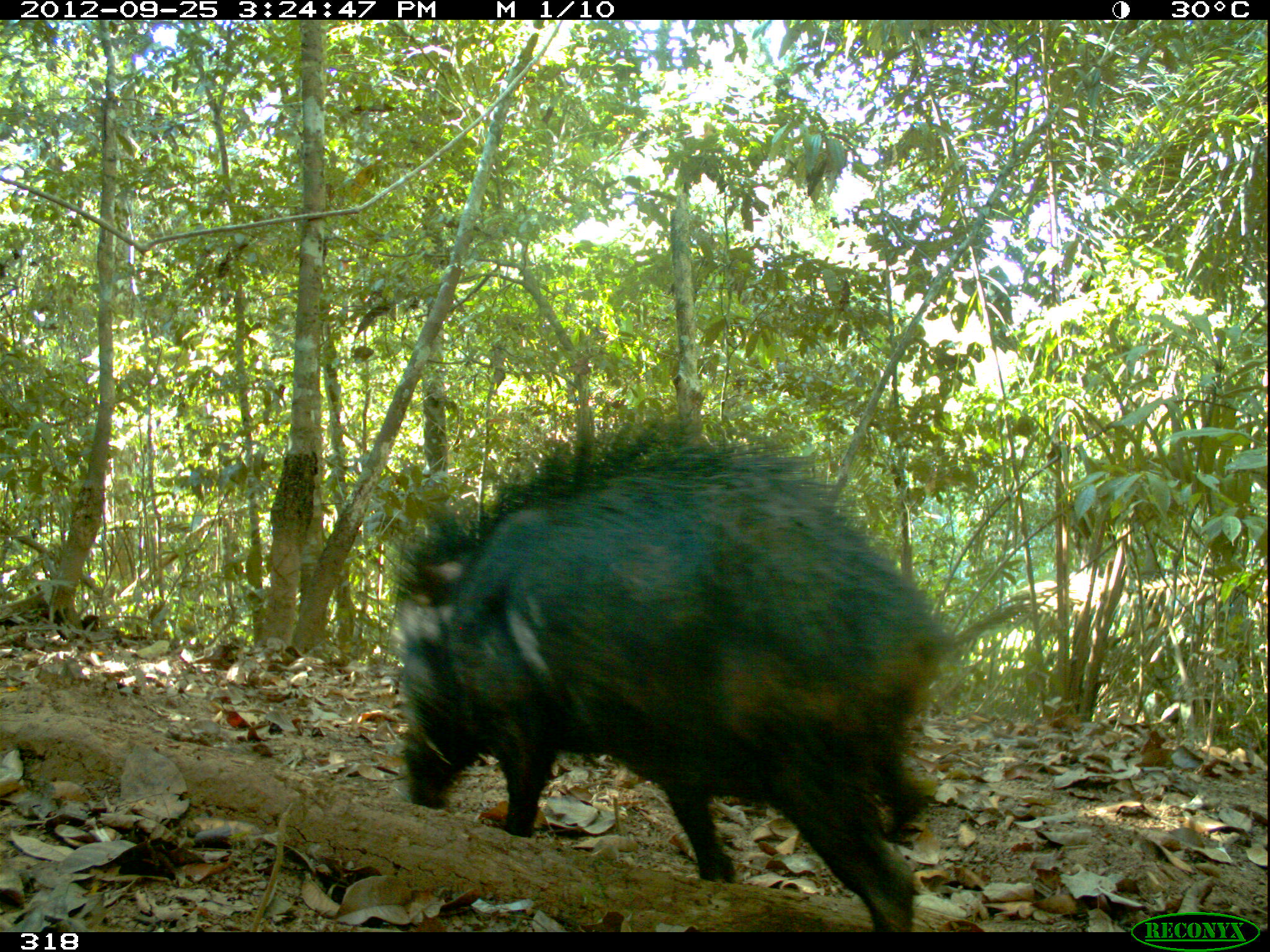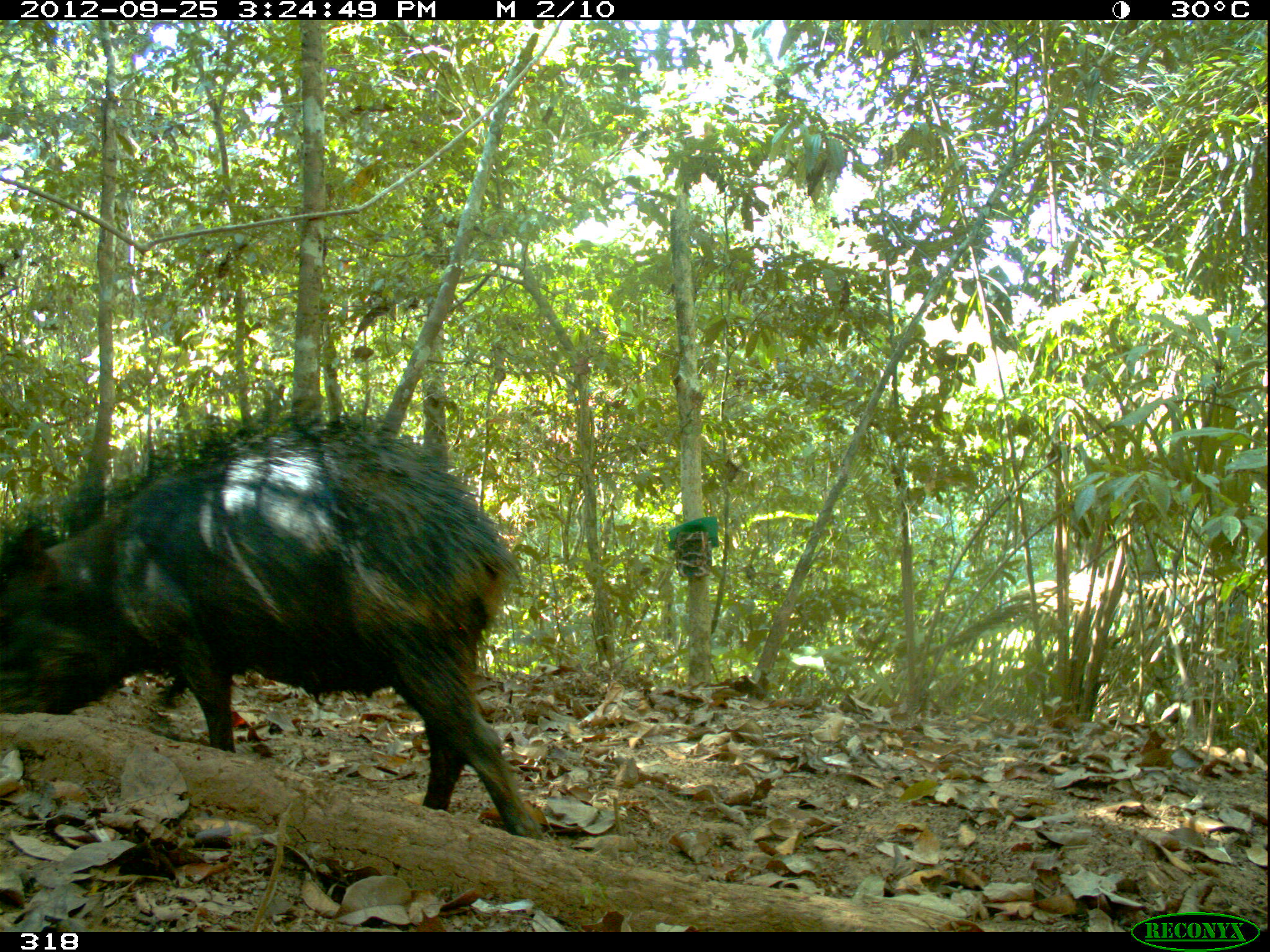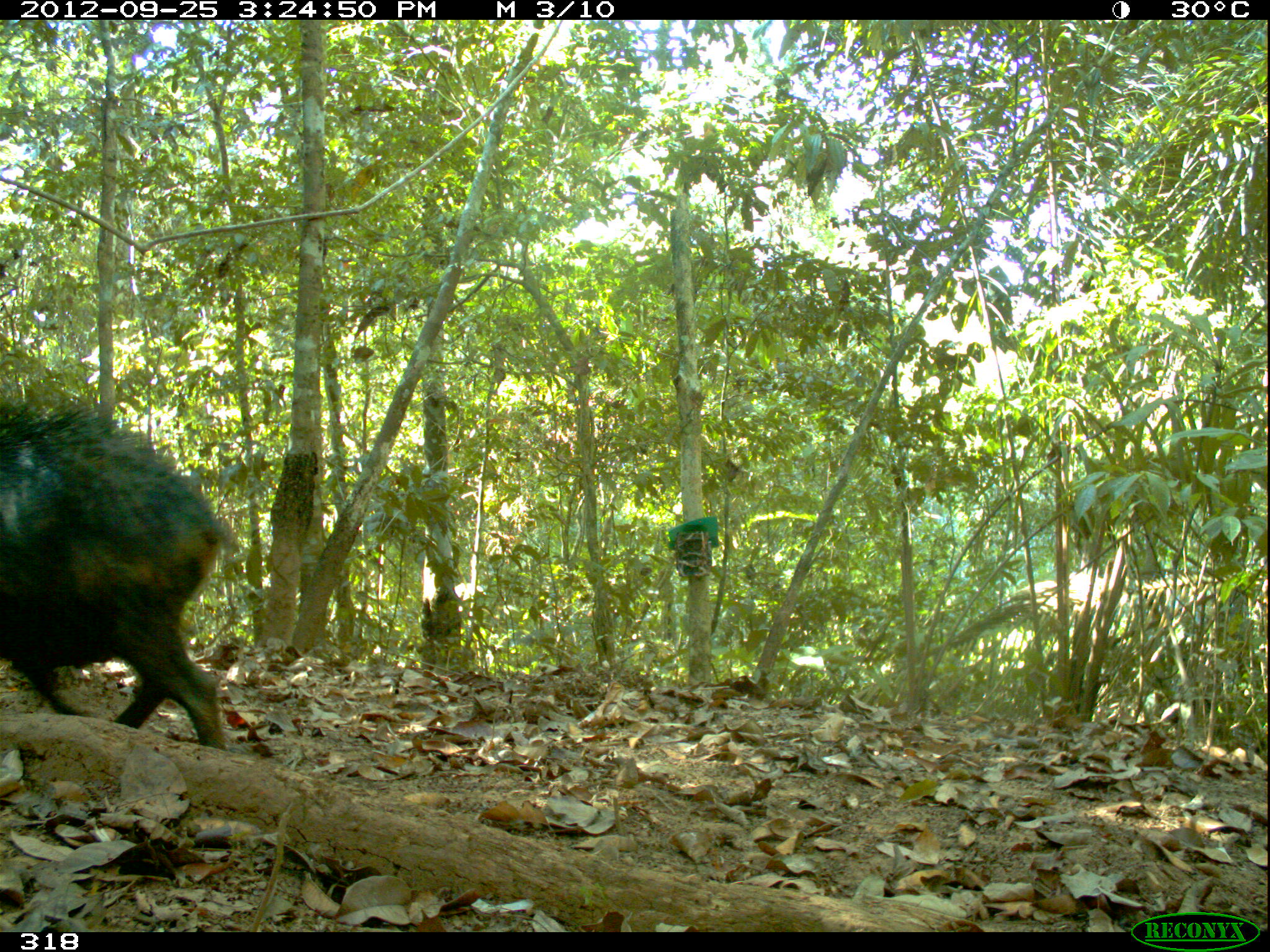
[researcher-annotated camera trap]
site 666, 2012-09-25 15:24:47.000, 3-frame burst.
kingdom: Animalia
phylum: Chordata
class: Mammalia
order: Artiodactyla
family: Tayassuidae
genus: Tayassu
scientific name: Tayassu pecari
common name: white-lipped peccary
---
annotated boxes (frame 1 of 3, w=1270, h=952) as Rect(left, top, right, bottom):
tayassu pecari: Rect(383, 401, 953, 927)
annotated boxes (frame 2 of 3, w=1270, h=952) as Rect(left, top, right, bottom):
tayassu pecari: Rect(0, 402, 544, 841)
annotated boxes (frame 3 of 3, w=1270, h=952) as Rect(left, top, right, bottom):
tayassu pecari: Rect(0, 394, 238, 750)